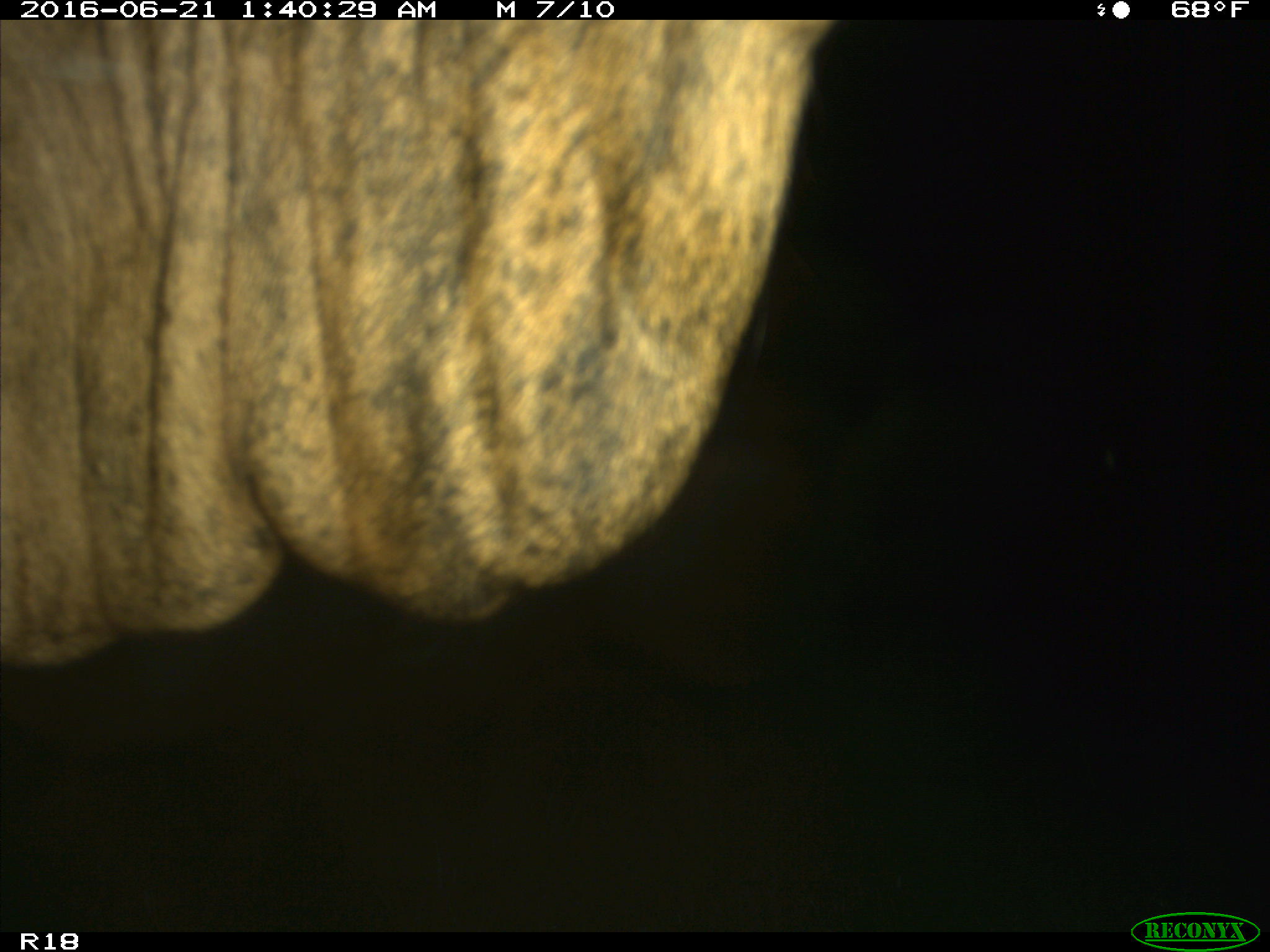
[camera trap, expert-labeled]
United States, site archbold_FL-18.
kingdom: Animalia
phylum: Chordata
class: Mammalia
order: Artiodactyla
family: Bovidae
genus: Bos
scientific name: Bos taurus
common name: domestic cow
Bos taurus (domestic cow).